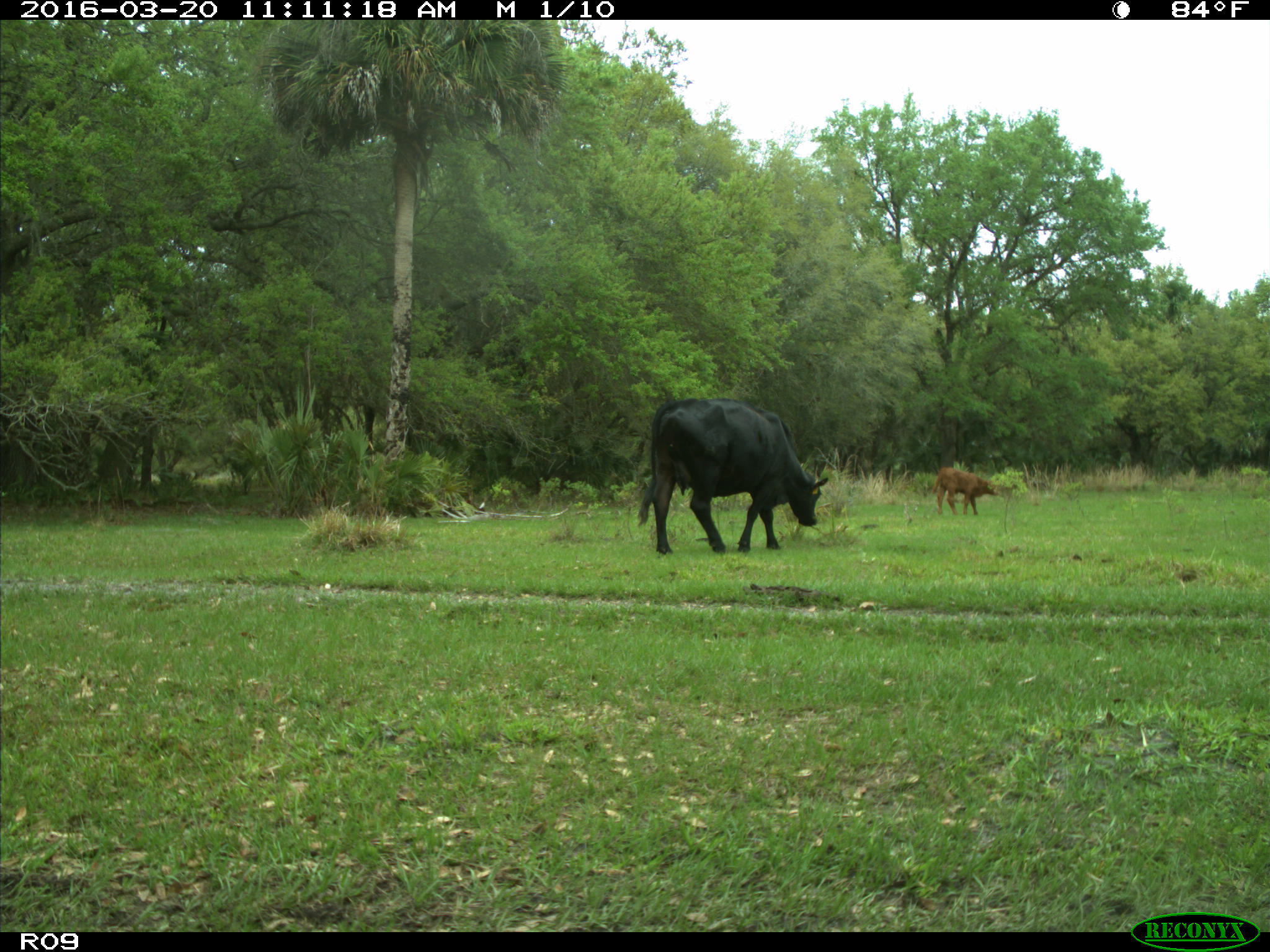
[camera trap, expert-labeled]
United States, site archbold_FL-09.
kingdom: Animalia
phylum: Chordata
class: Mammalia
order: Artiodactyla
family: Bovidae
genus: Bos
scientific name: Bos taurus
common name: domestic cow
Bos taurus (domestic cow).